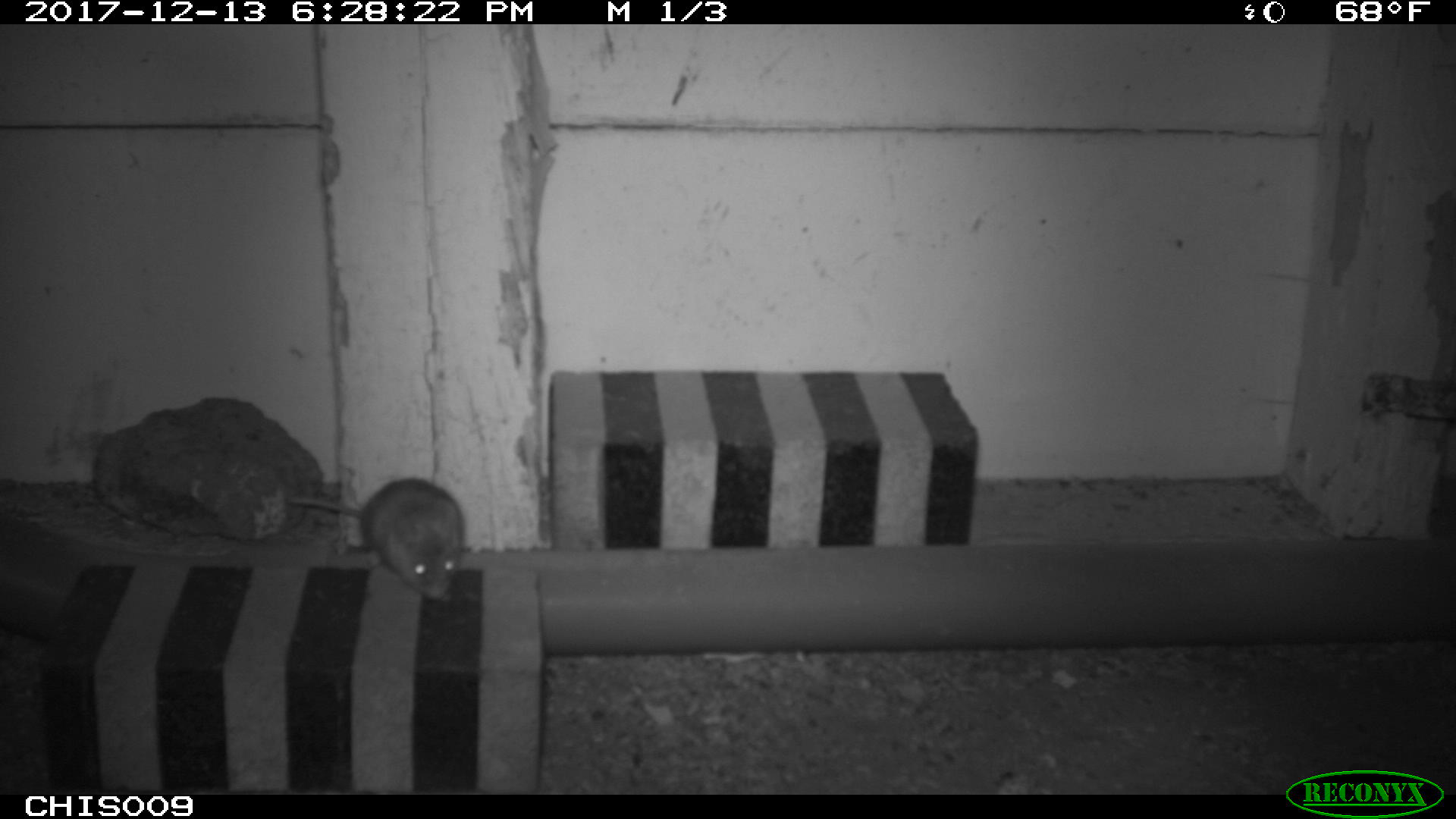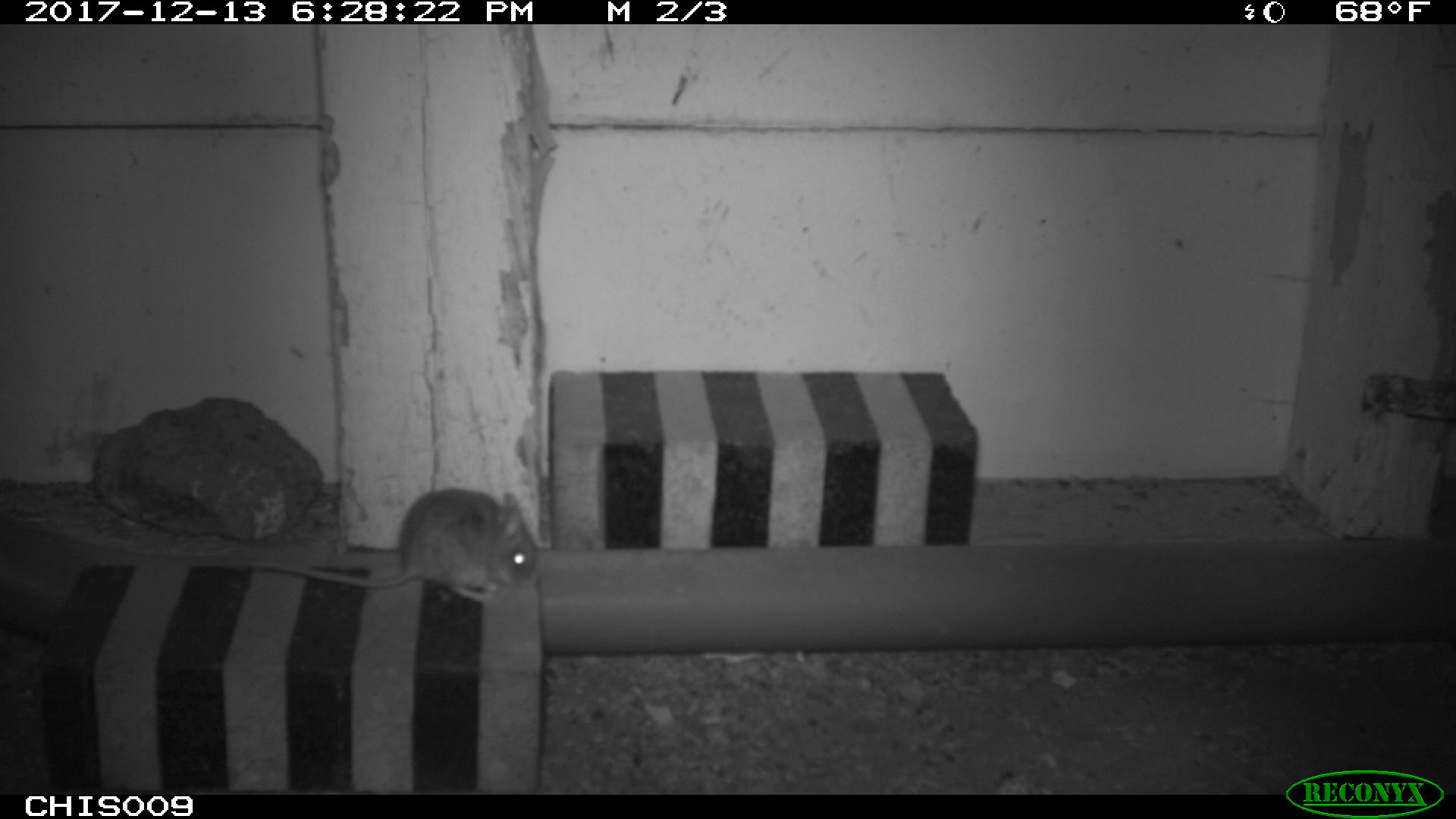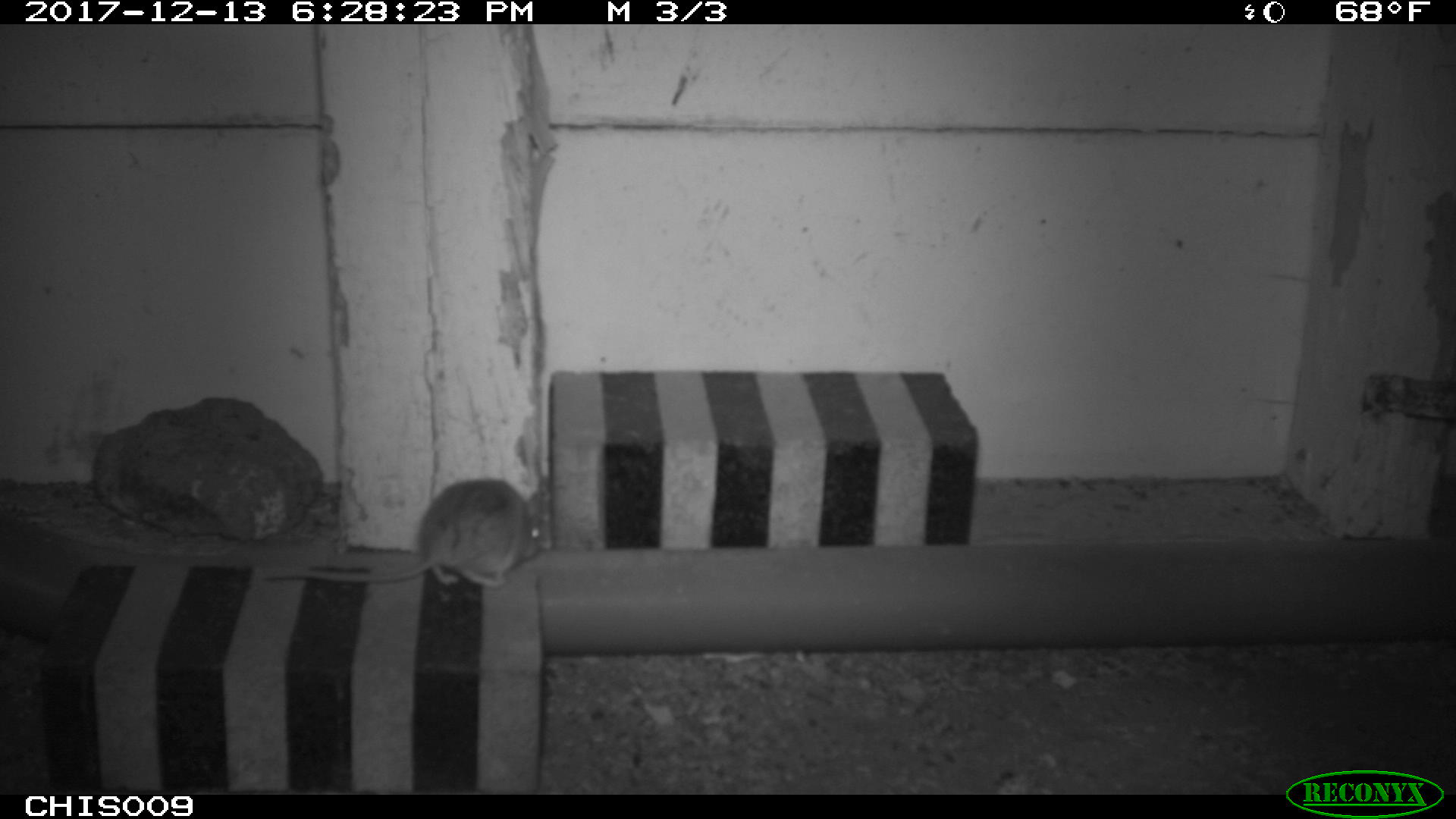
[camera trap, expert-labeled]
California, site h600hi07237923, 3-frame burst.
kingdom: Animalia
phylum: Chordata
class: Mammalia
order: Rodentia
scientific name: Rodentia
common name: rodent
Rodent (Rodentia).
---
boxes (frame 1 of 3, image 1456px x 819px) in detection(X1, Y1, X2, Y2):
rodent: detection(286, 476, 464, 601)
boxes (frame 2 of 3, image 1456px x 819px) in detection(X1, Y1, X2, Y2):
rodent: detection(190, 486, 537, 601)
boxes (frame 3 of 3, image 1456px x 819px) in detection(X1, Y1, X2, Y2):
rodent: detection(263, 479, 541, 586)